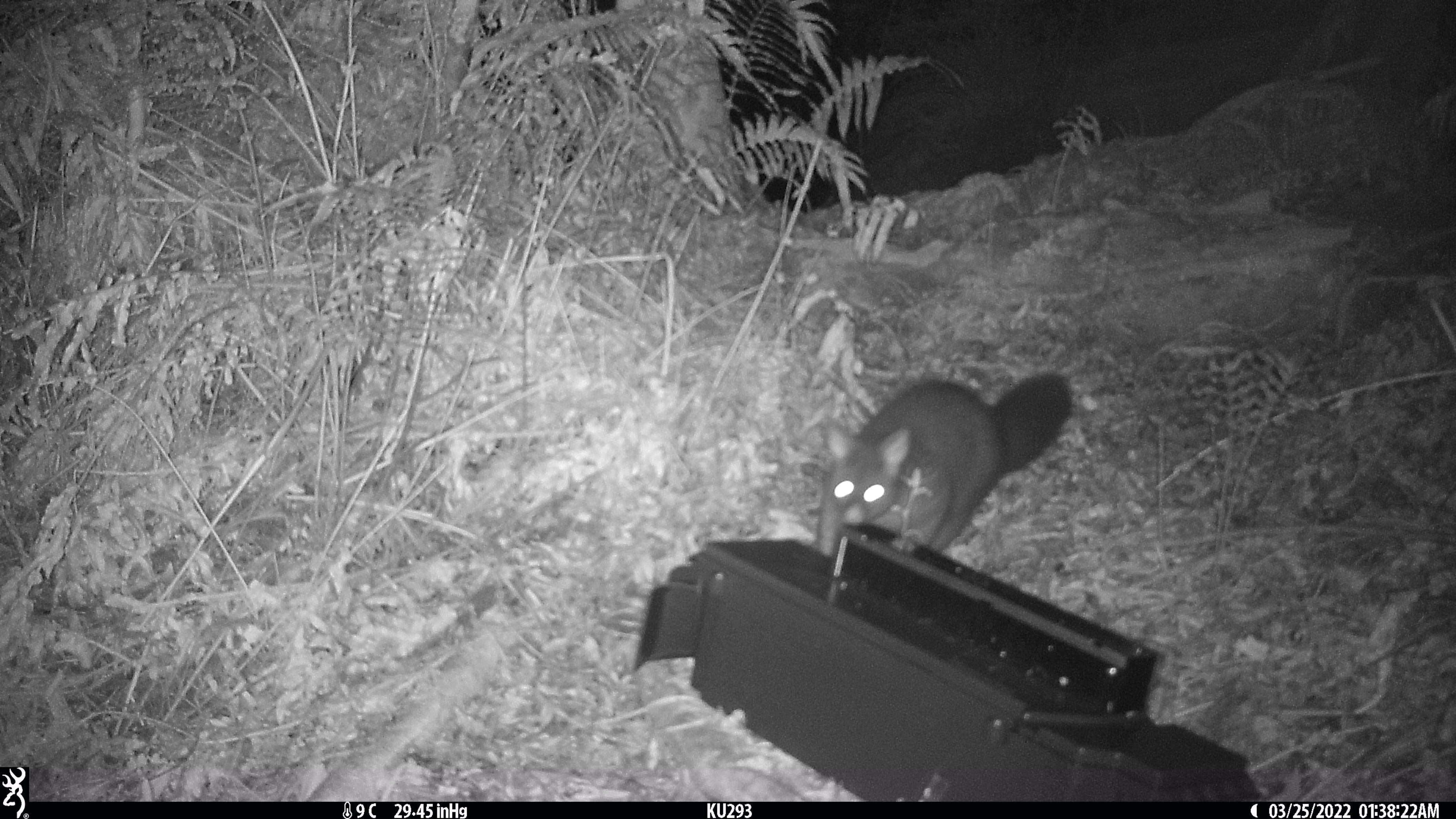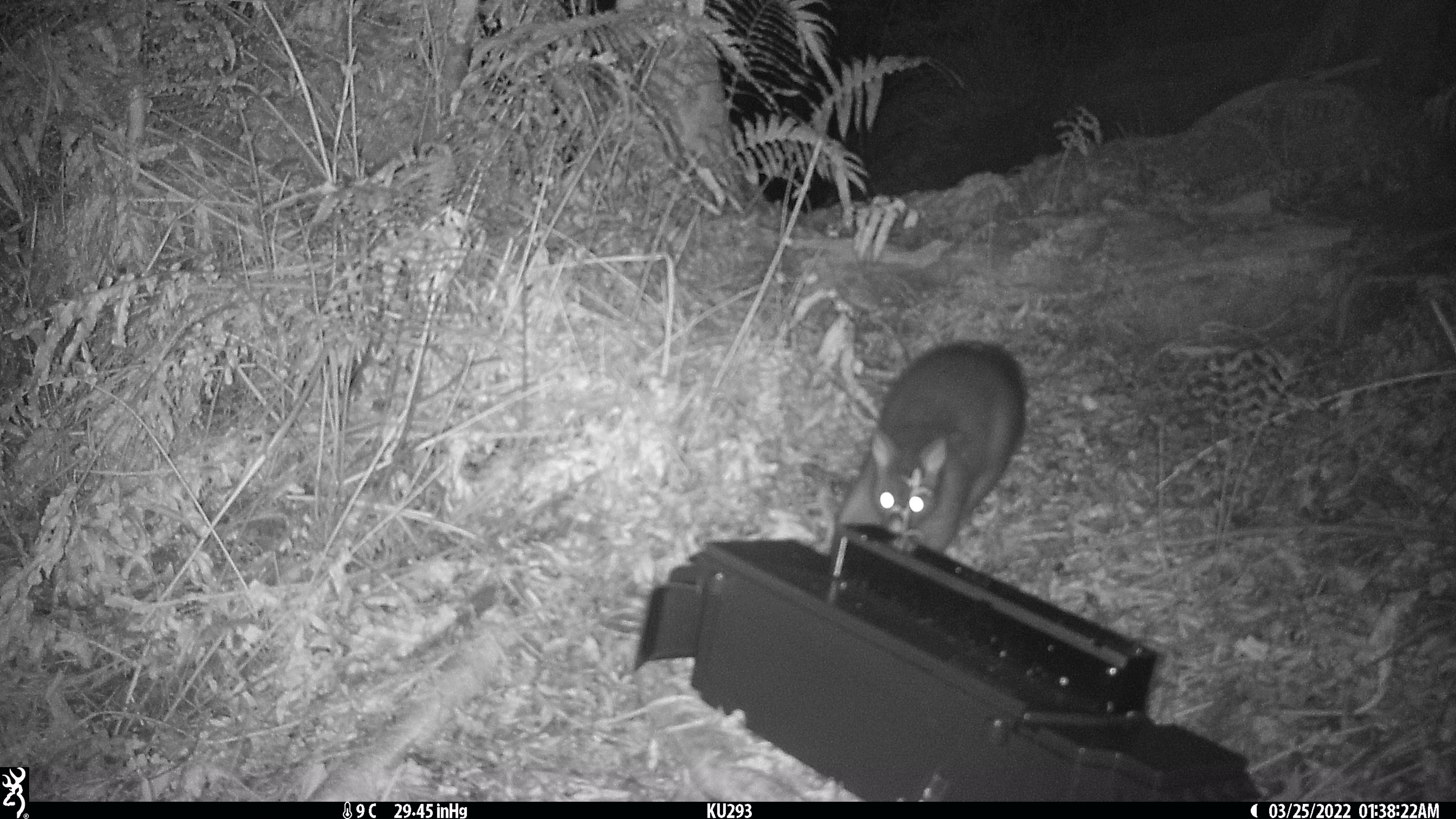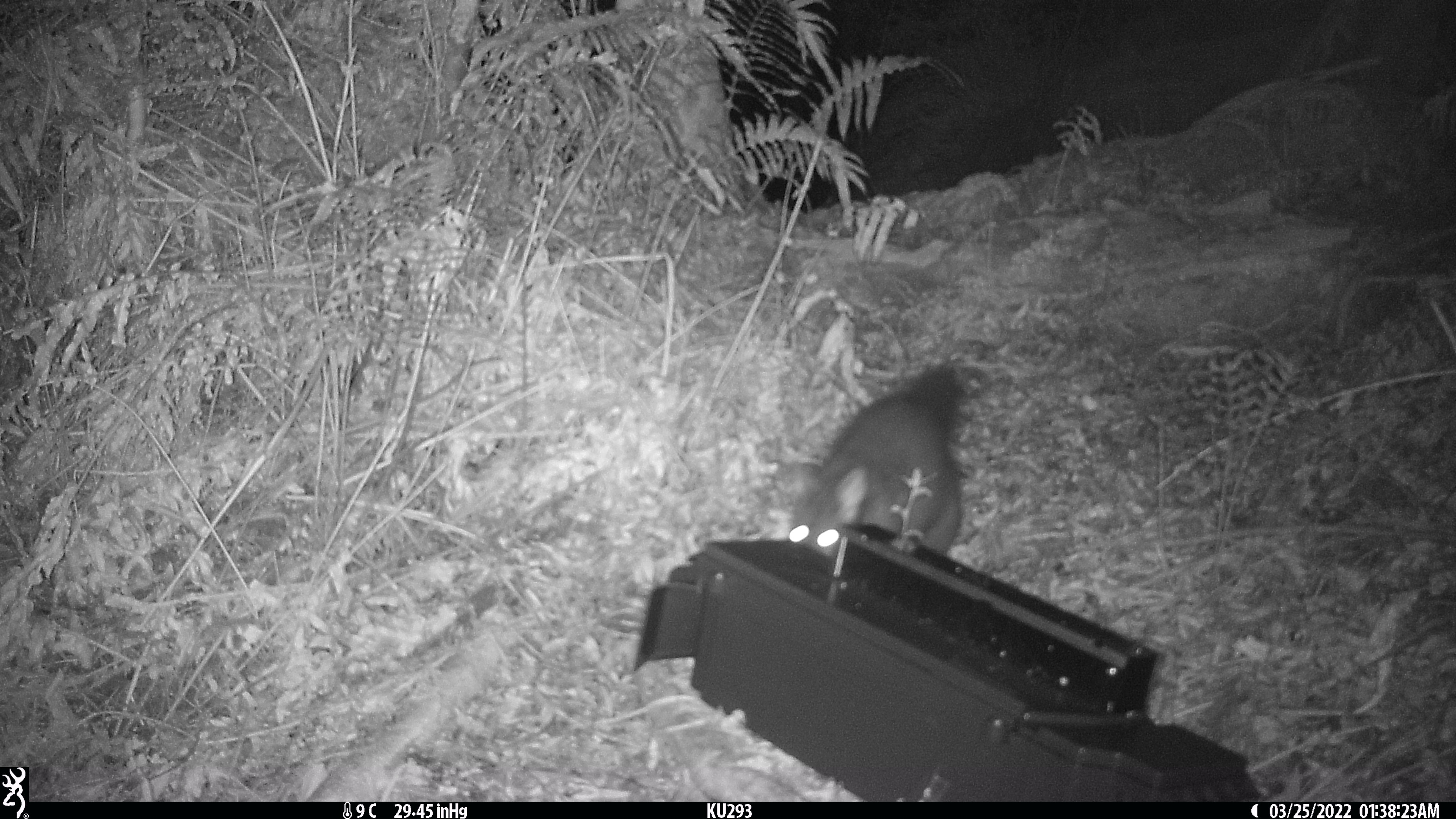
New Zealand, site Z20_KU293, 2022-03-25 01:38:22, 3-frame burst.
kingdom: Animalia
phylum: Chordata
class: Mammalia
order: Diprotodontia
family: Phalangeridae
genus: Trichosurus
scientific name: Trichosurus vulpecula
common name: common brushtail possum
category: possum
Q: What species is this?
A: Possum (common brushtail possum) (Trichosurus vulpecula).